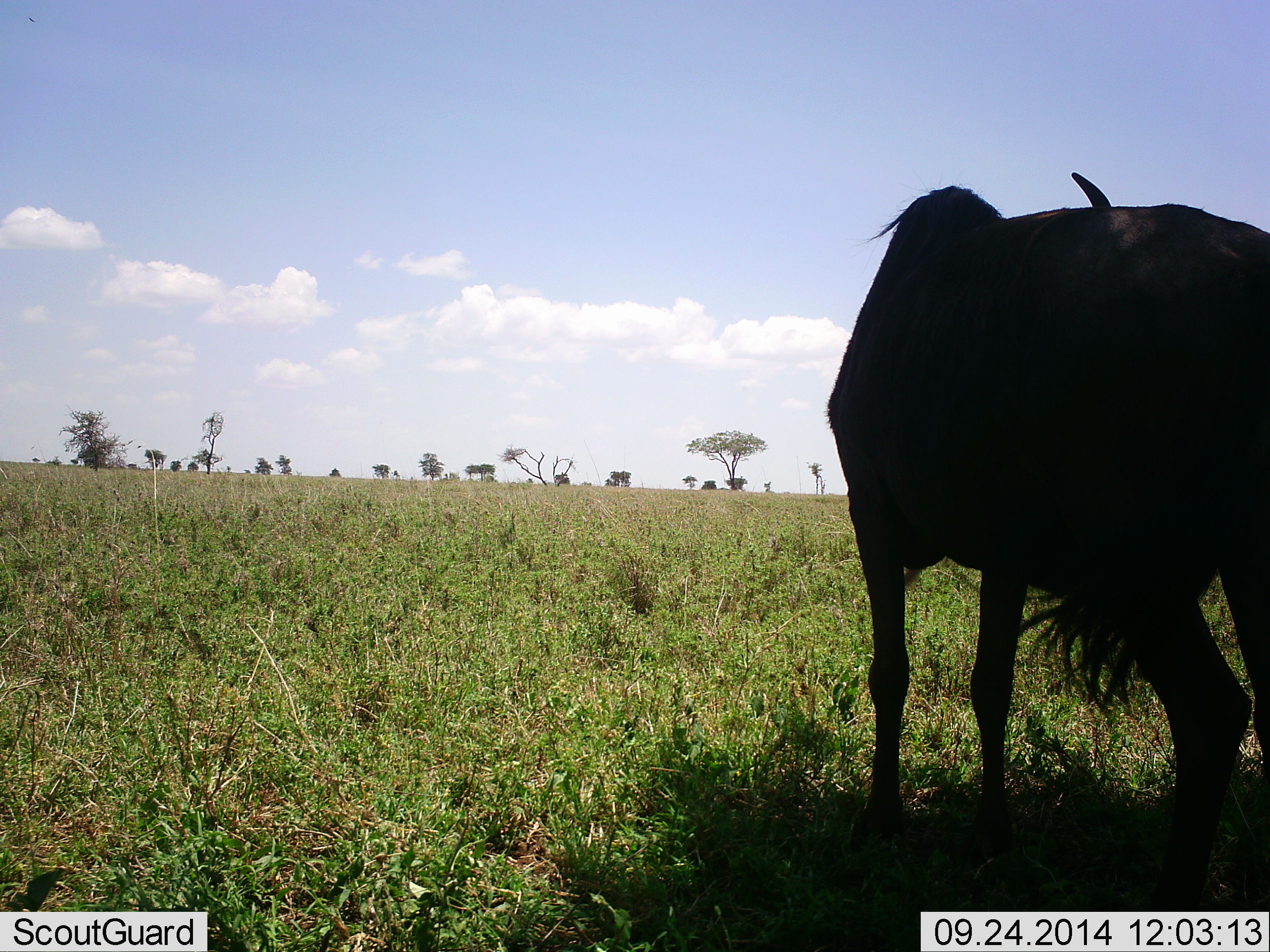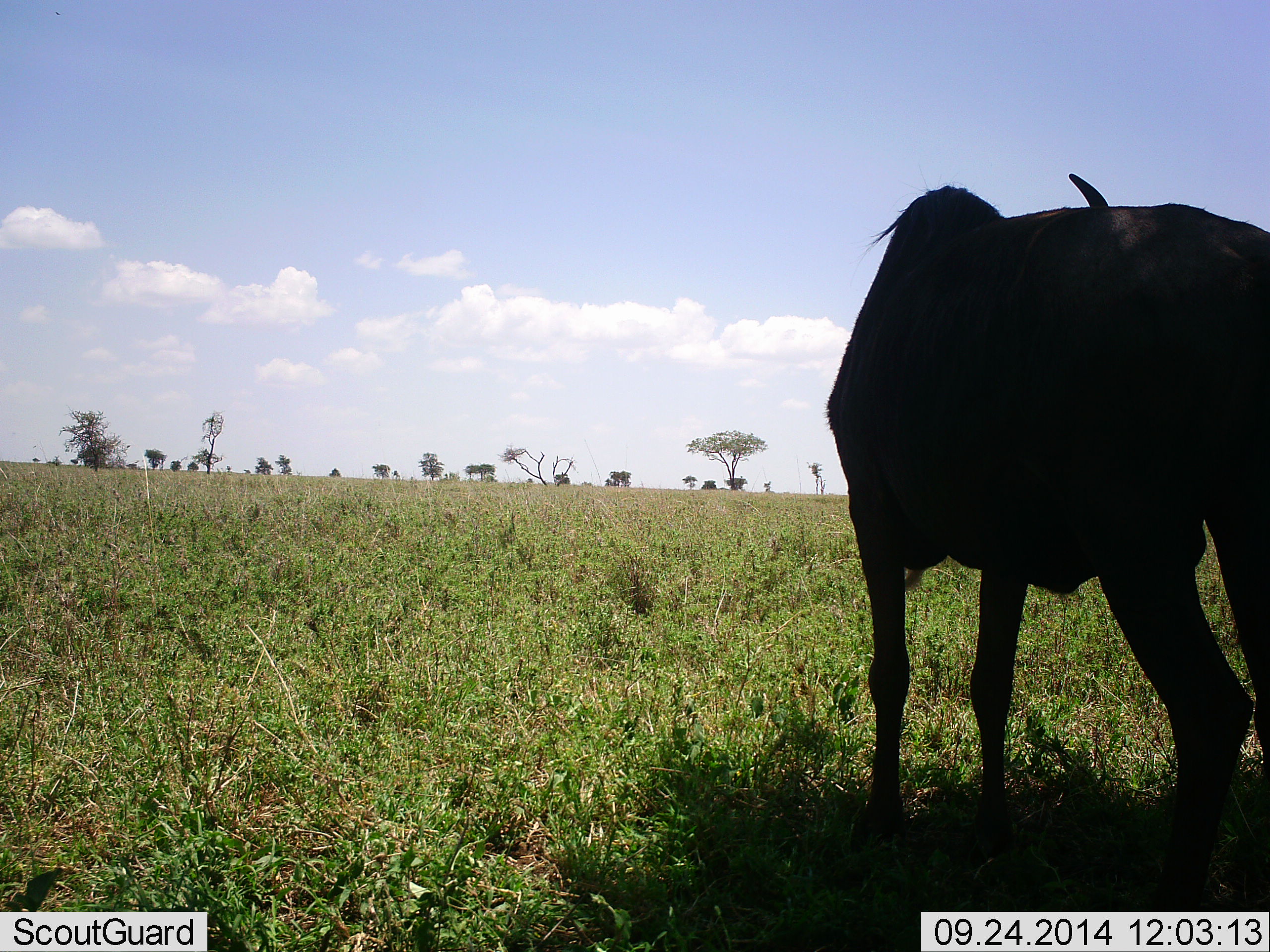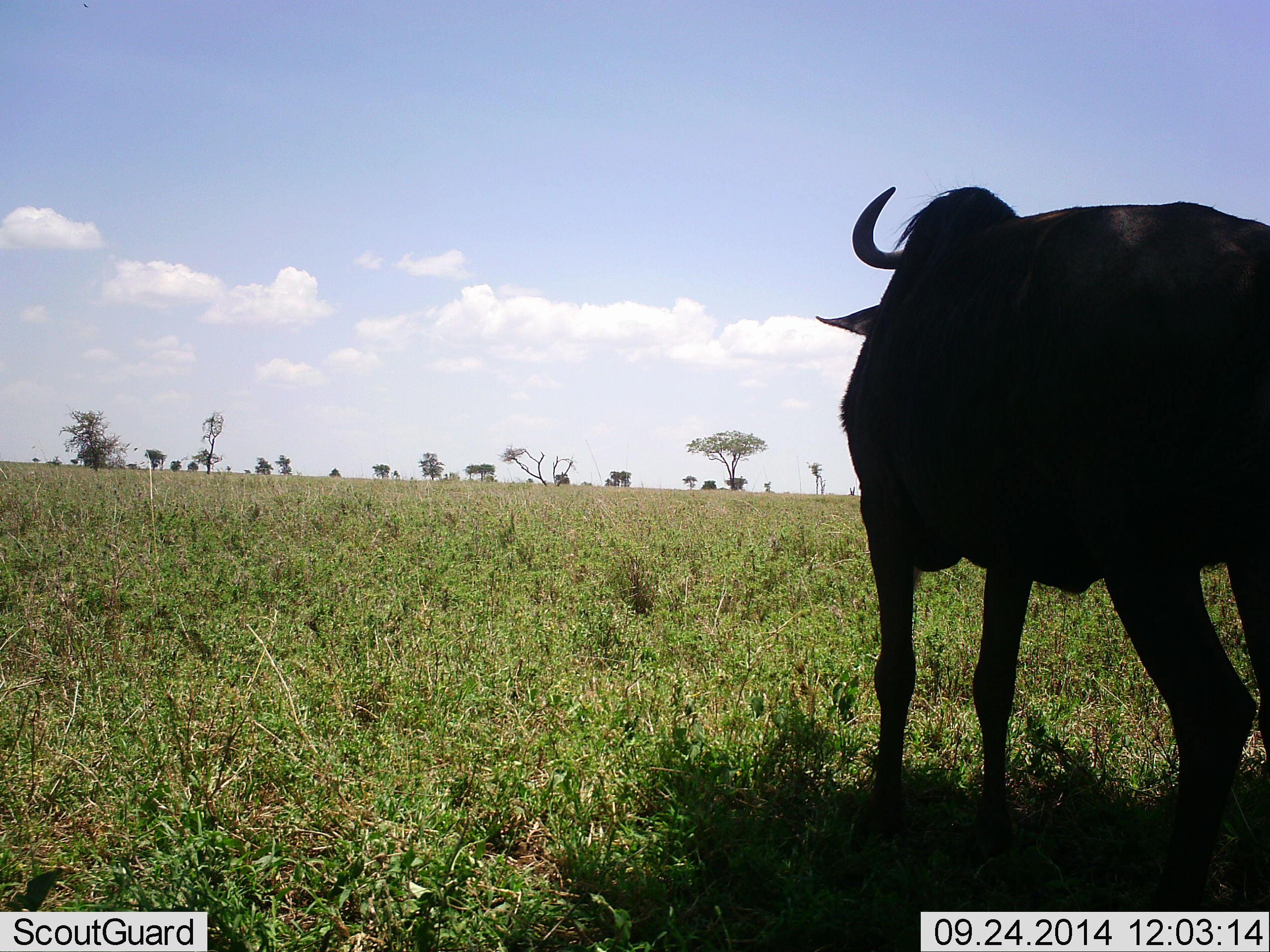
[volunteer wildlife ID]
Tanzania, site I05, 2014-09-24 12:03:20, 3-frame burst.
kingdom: Animalia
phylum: Chordata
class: Mammalia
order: Artiodactyla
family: Bovidae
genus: Connochaetes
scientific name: Connochaetes taurinus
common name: blue wildebeest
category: wildebeest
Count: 1.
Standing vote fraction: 80%.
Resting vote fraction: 10%.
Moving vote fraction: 10%.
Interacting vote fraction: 0%.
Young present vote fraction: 0%.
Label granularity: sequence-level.